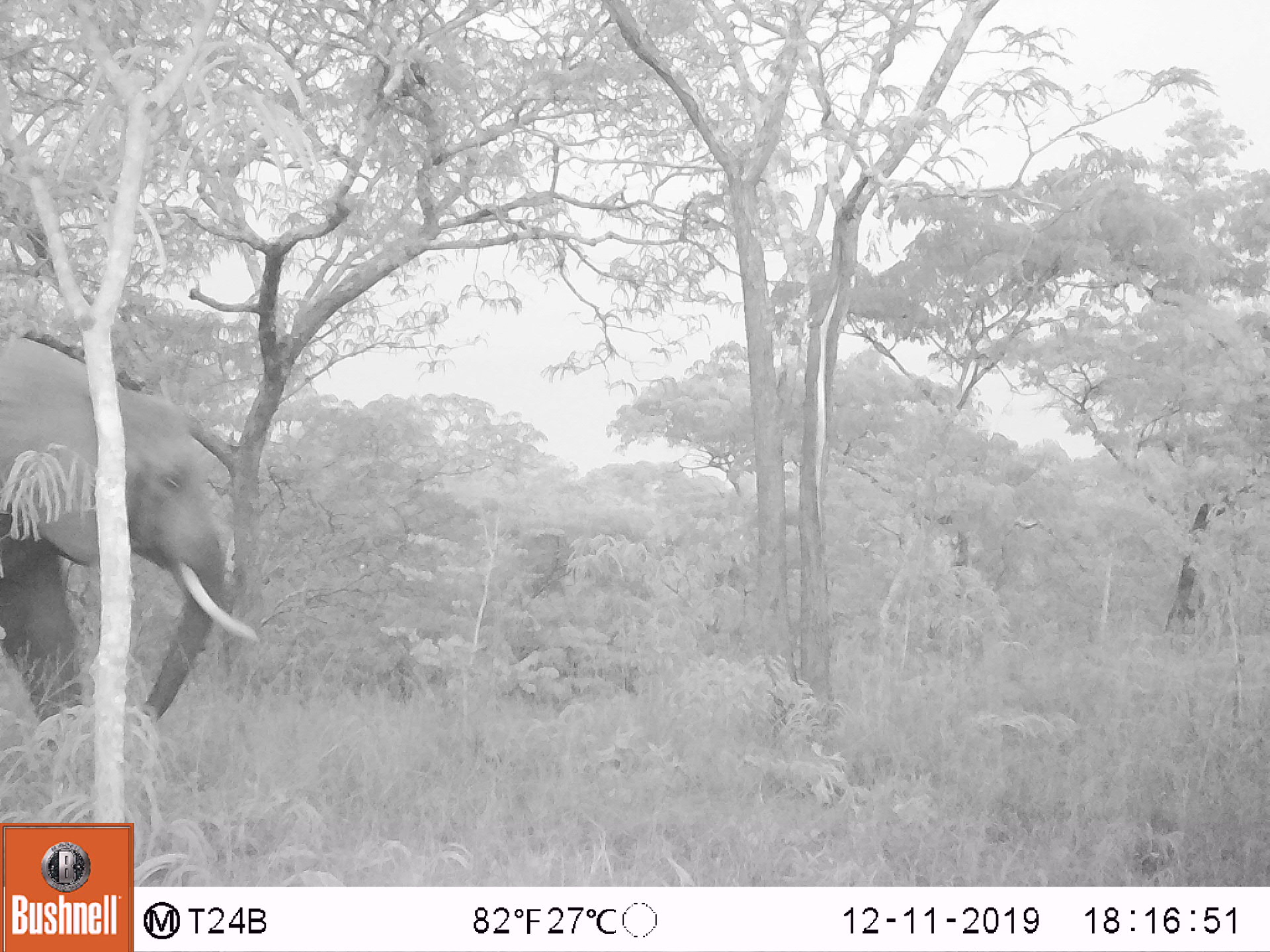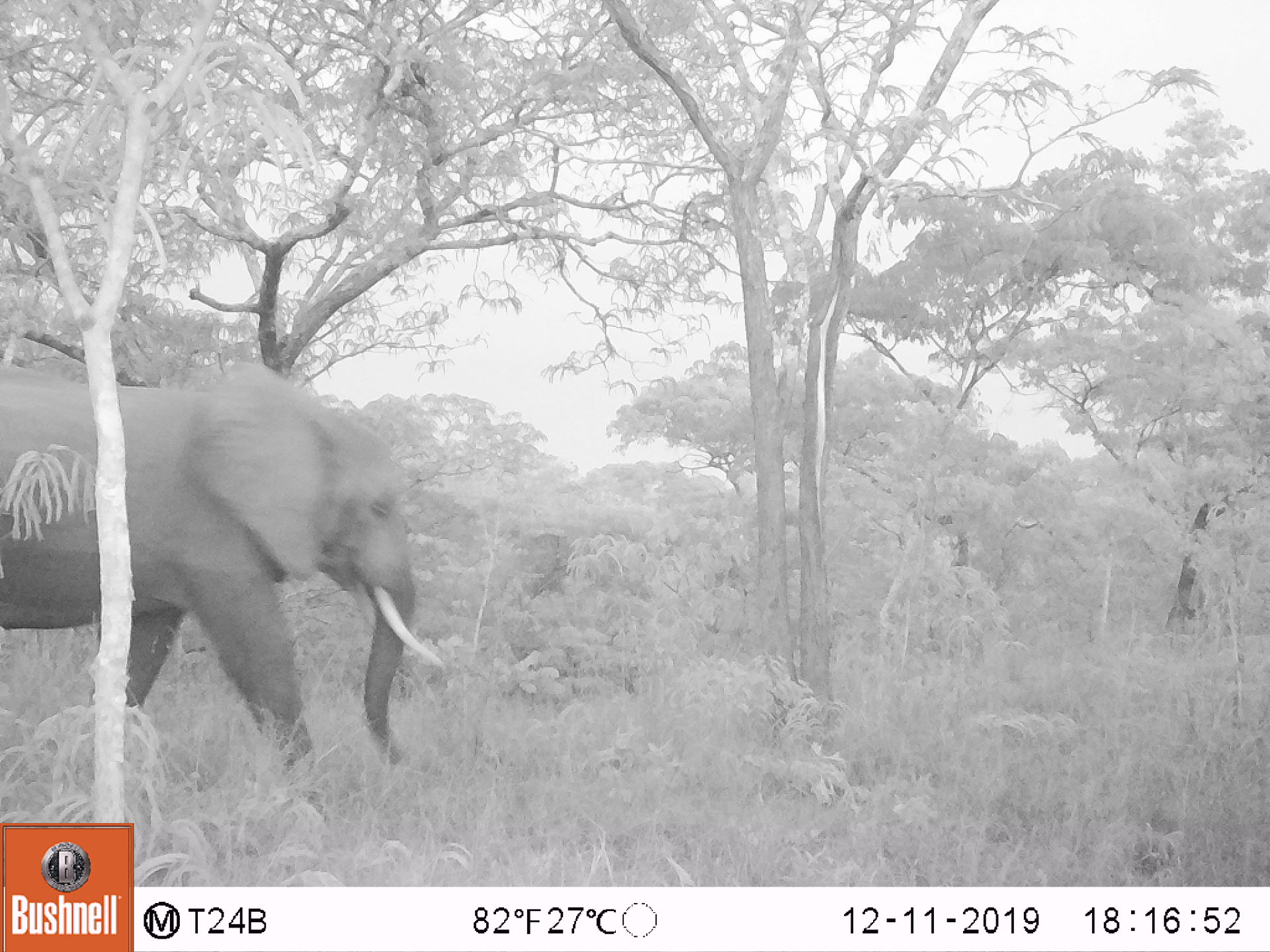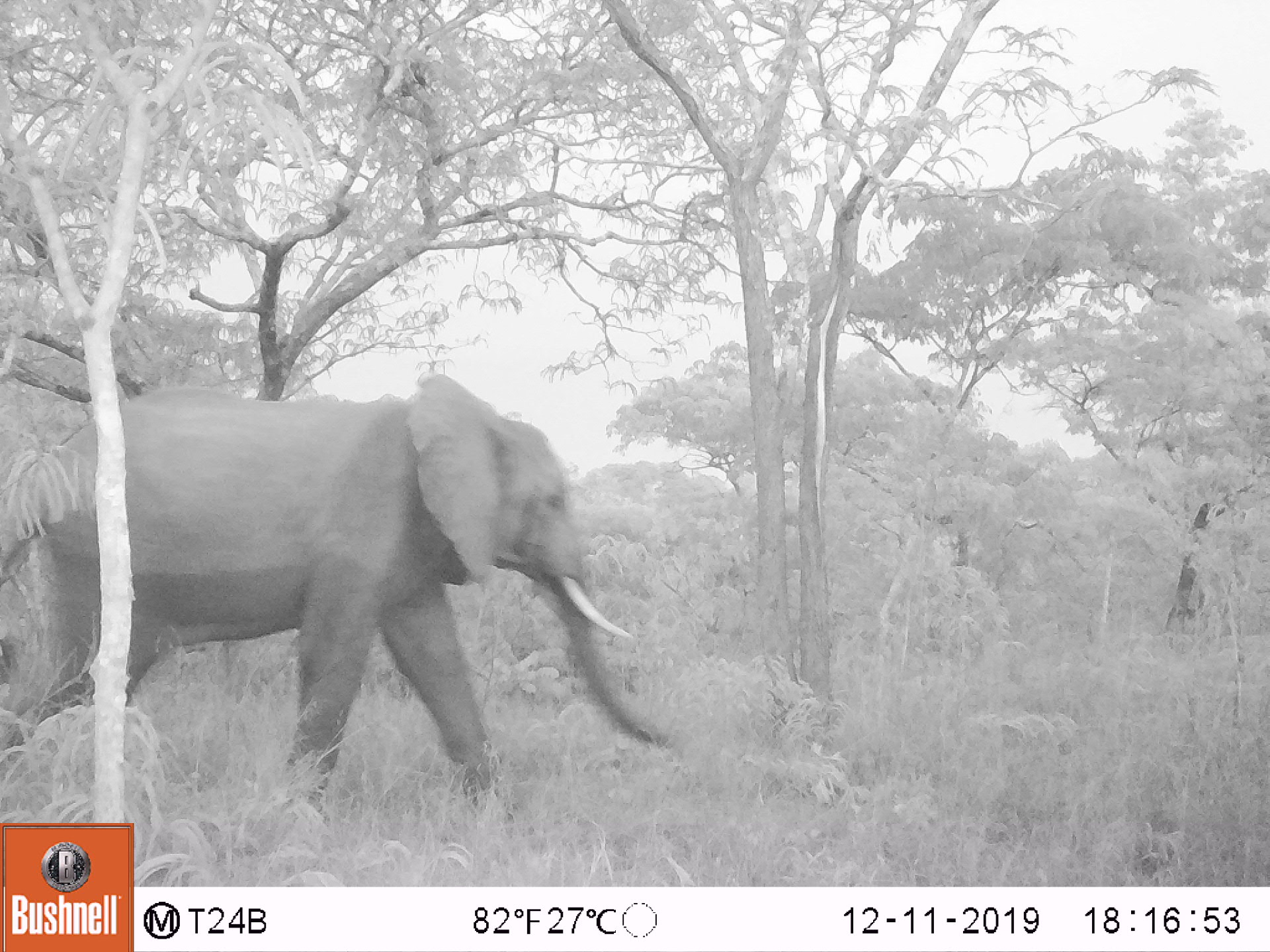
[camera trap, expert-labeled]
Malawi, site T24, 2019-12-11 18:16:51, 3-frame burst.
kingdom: Animalia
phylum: Chordata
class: Mammalia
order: Proboscidea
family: Elephantidae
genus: Loxodonta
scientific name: Loxodonta africana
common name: african savanna elephant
African savanna elephant (Loxodonta africana), count 1.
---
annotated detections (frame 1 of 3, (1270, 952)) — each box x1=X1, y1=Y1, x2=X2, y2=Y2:
african savanna elephant: x1=0, y1=327, x2=263, y2=741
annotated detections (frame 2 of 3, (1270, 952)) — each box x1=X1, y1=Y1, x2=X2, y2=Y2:
african savanna elephant: x1=0, y1=343, x2=449, y2=814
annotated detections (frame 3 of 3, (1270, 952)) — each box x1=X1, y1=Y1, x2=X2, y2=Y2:
african savanna elephant: x1=0, y1=361, x2=682, y2=819